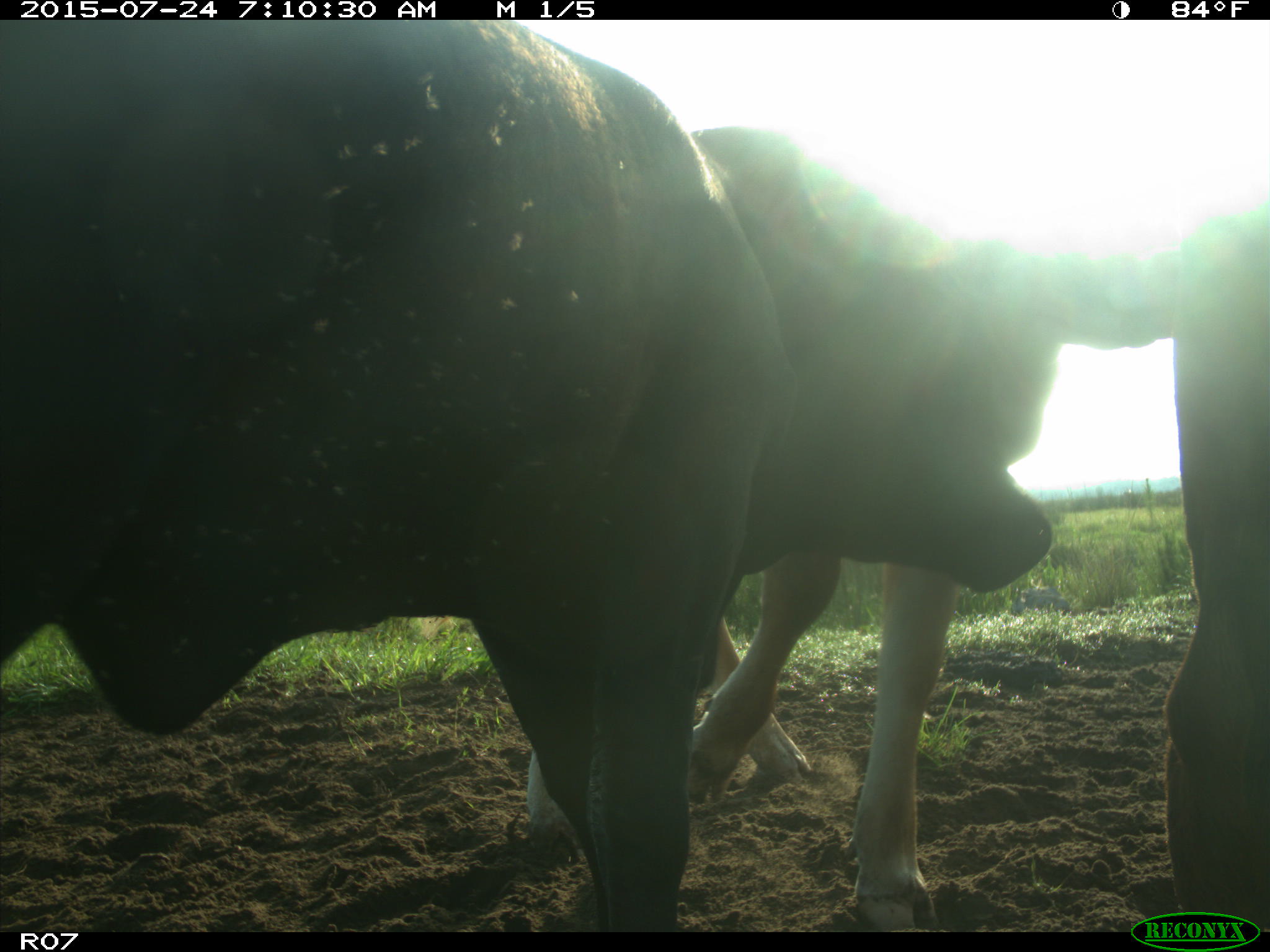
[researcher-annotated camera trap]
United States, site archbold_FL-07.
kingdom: Animalia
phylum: Chordata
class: Mammalia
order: Artiodactyla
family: Bovidae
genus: Bos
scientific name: Bos taurus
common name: domestic cow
Bos taurus (domestic cow).